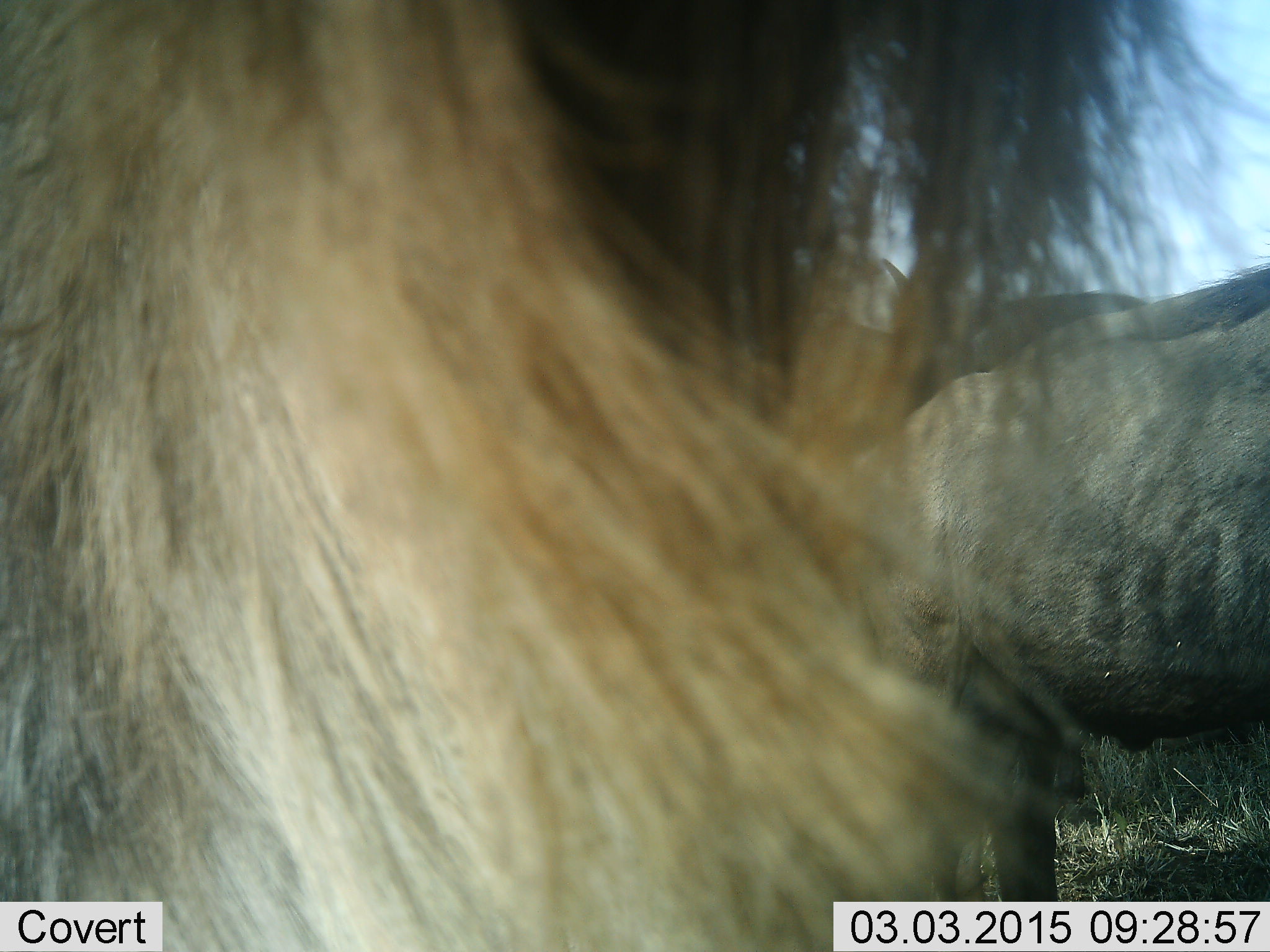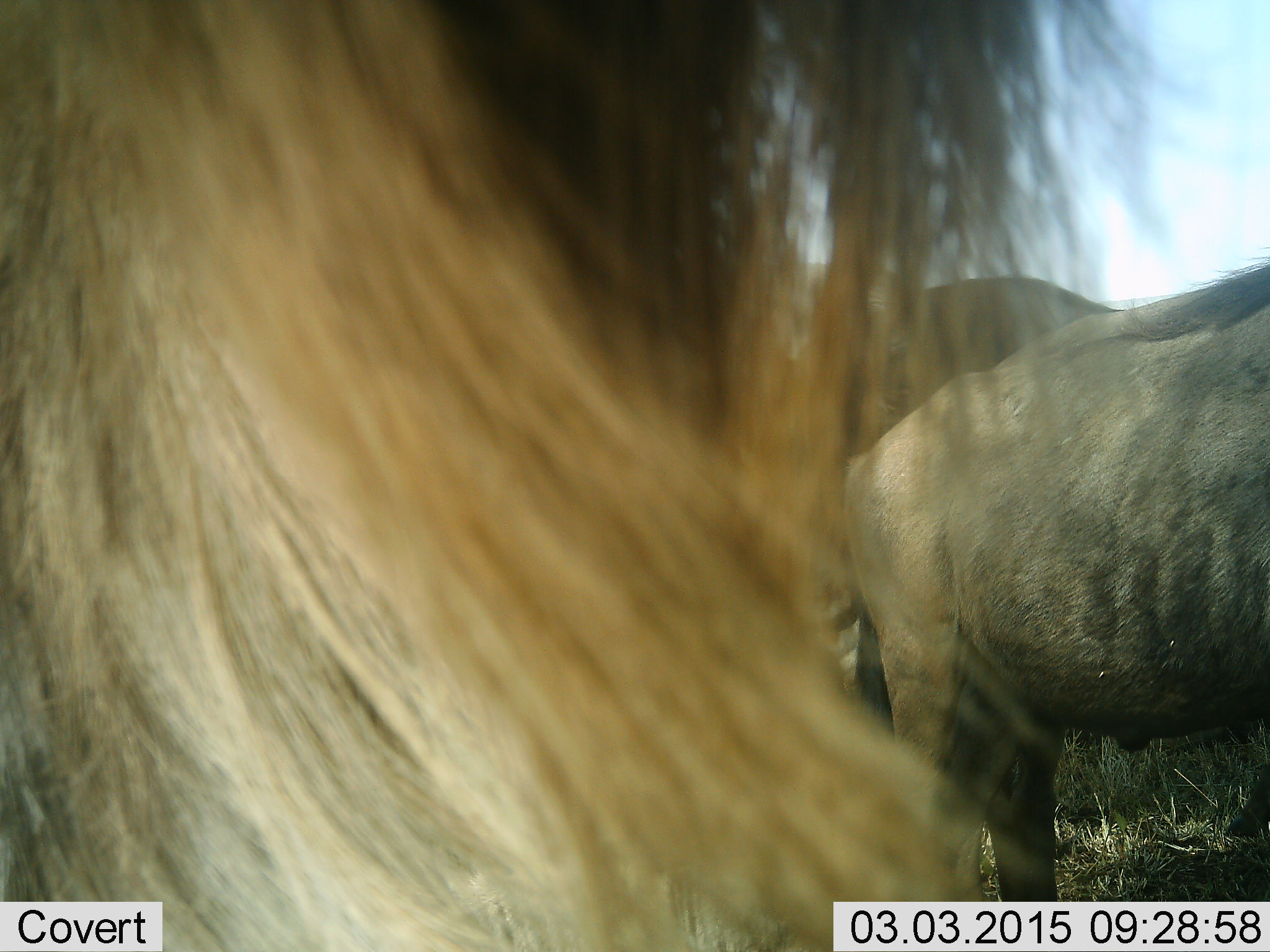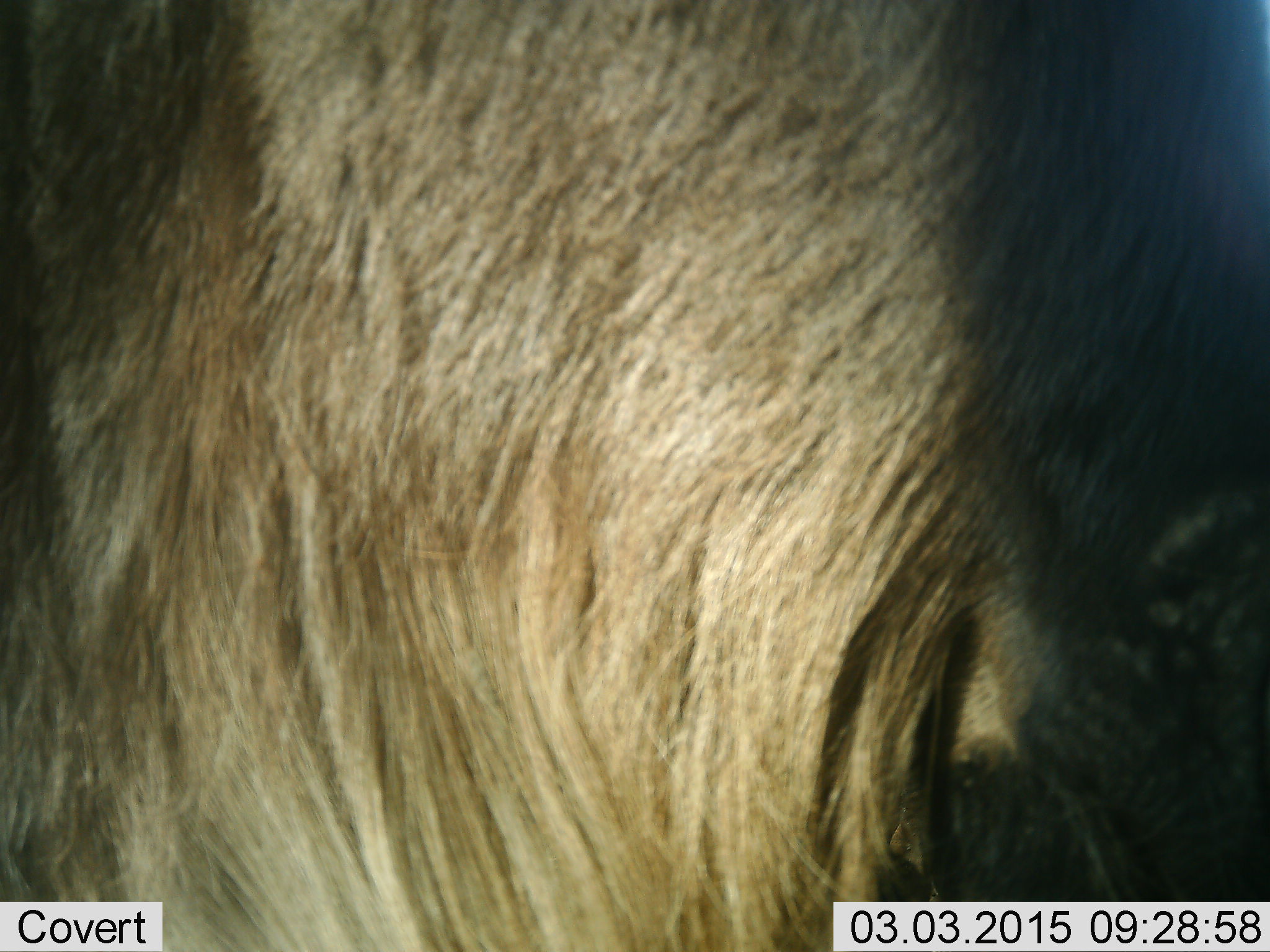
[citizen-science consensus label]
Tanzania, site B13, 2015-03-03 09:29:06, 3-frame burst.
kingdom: Animalia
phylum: Chordata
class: Mammalia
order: Artiodactyla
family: Bovidae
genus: Connochaetes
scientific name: Connochaetes taurinus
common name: blue wildebeest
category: wildebeest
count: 3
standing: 90%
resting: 0%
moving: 10%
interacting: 10%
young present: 0%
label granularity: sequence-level